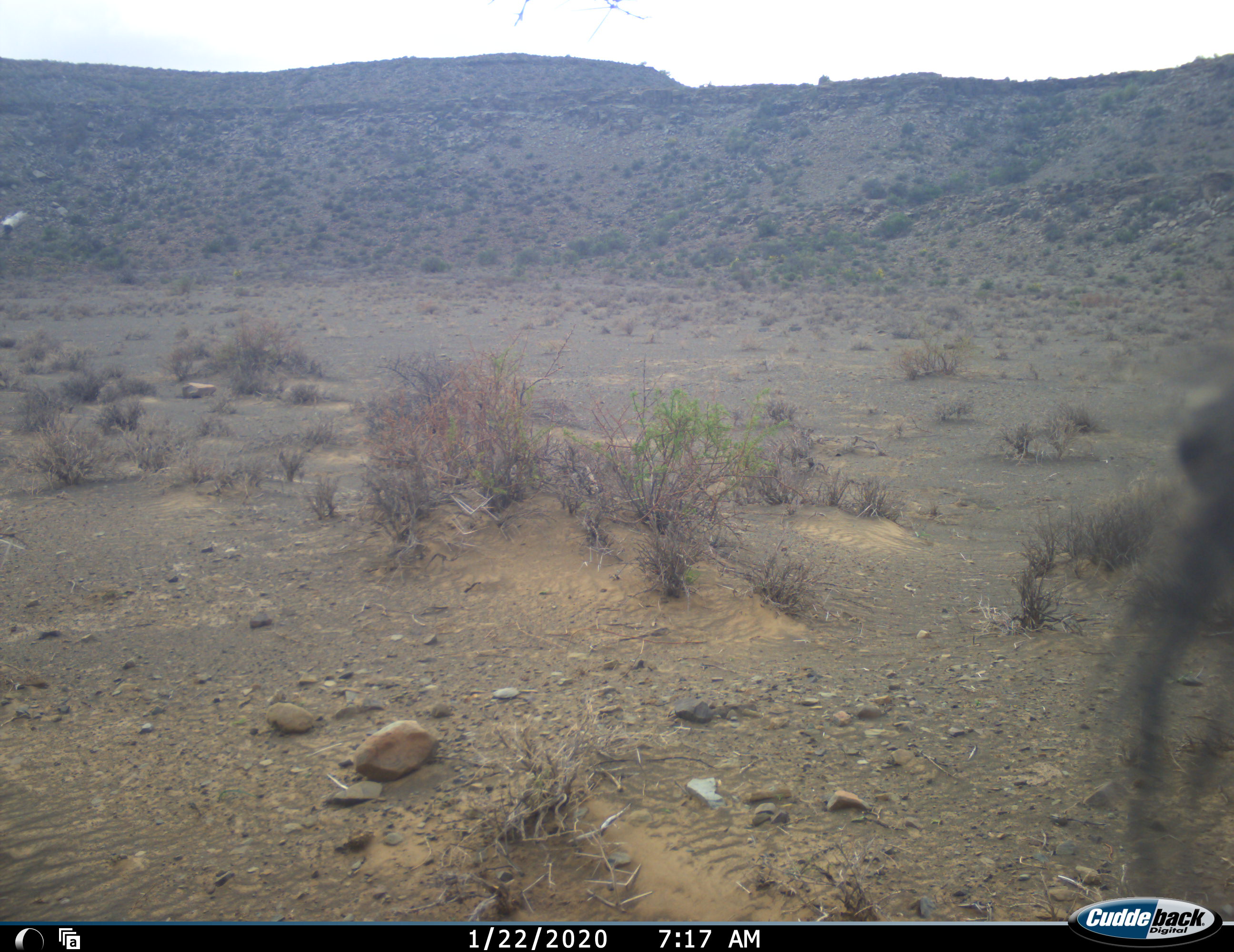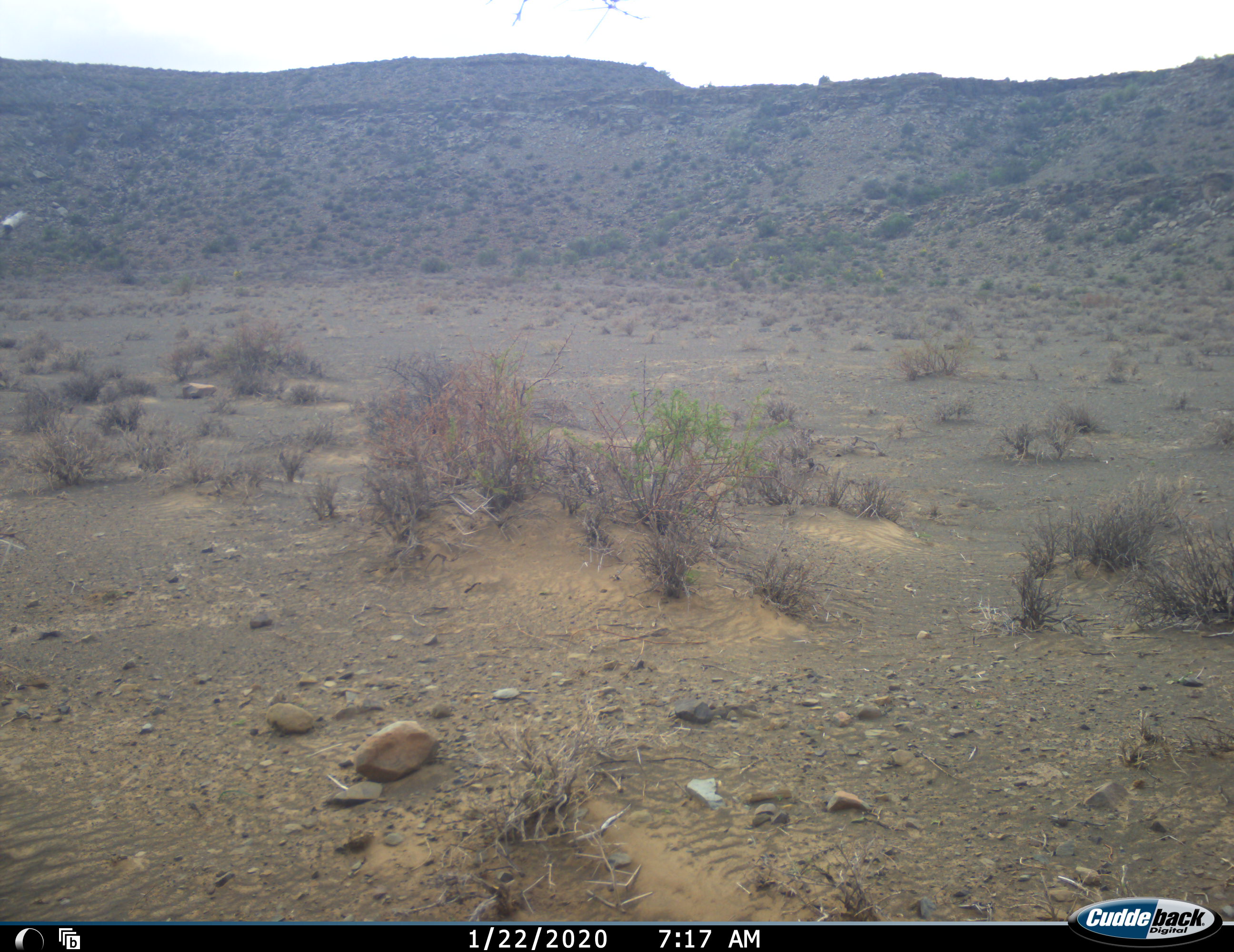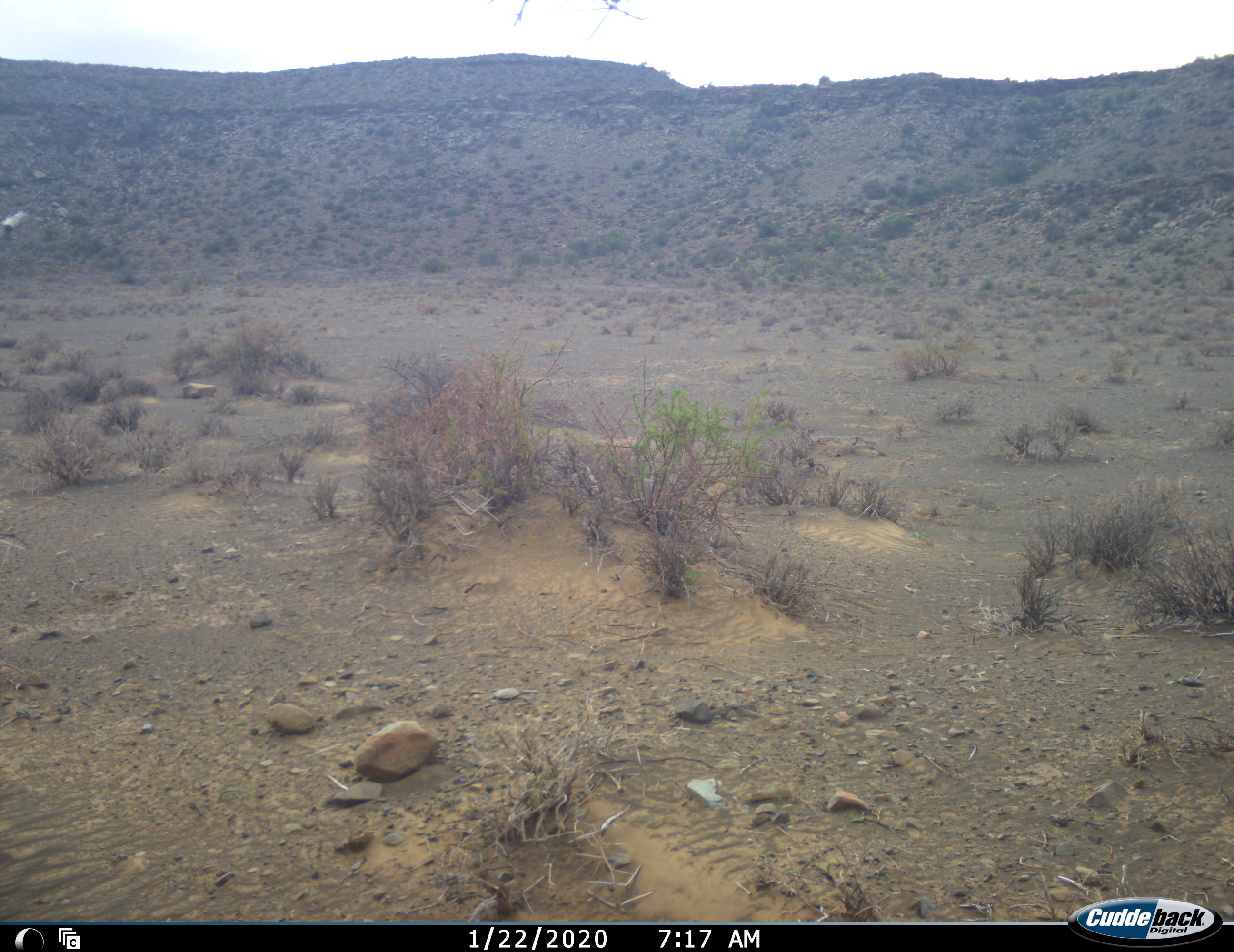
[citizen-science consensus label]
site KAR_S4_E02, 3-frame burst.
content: unidentified animal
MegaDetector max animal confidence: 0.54